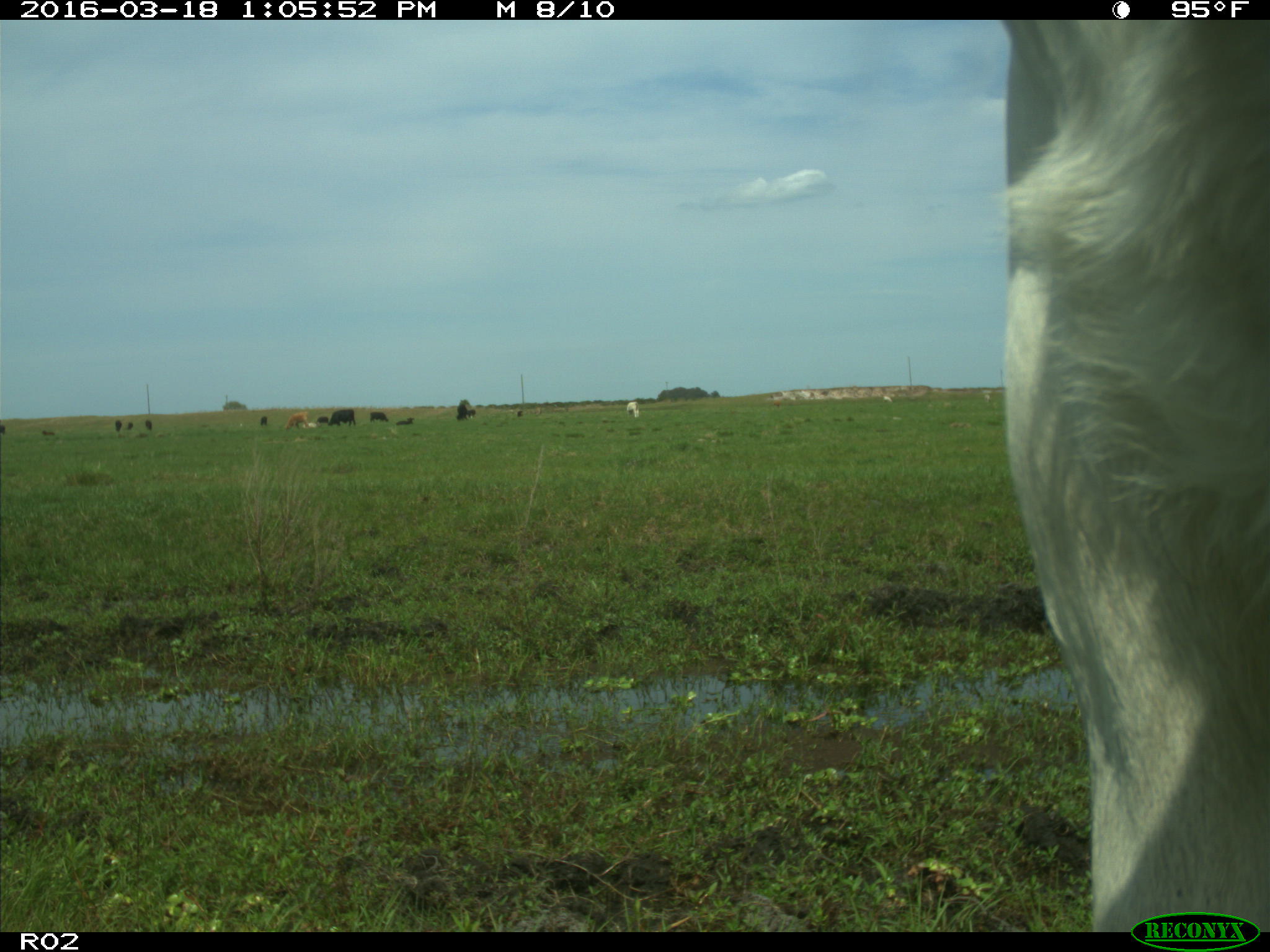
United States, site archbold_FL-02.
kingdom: Animalia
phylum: Chordata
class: Mammalia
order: Artiodactyla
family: Bovidae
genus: Bos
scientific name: Bos taurus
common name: domestic cow